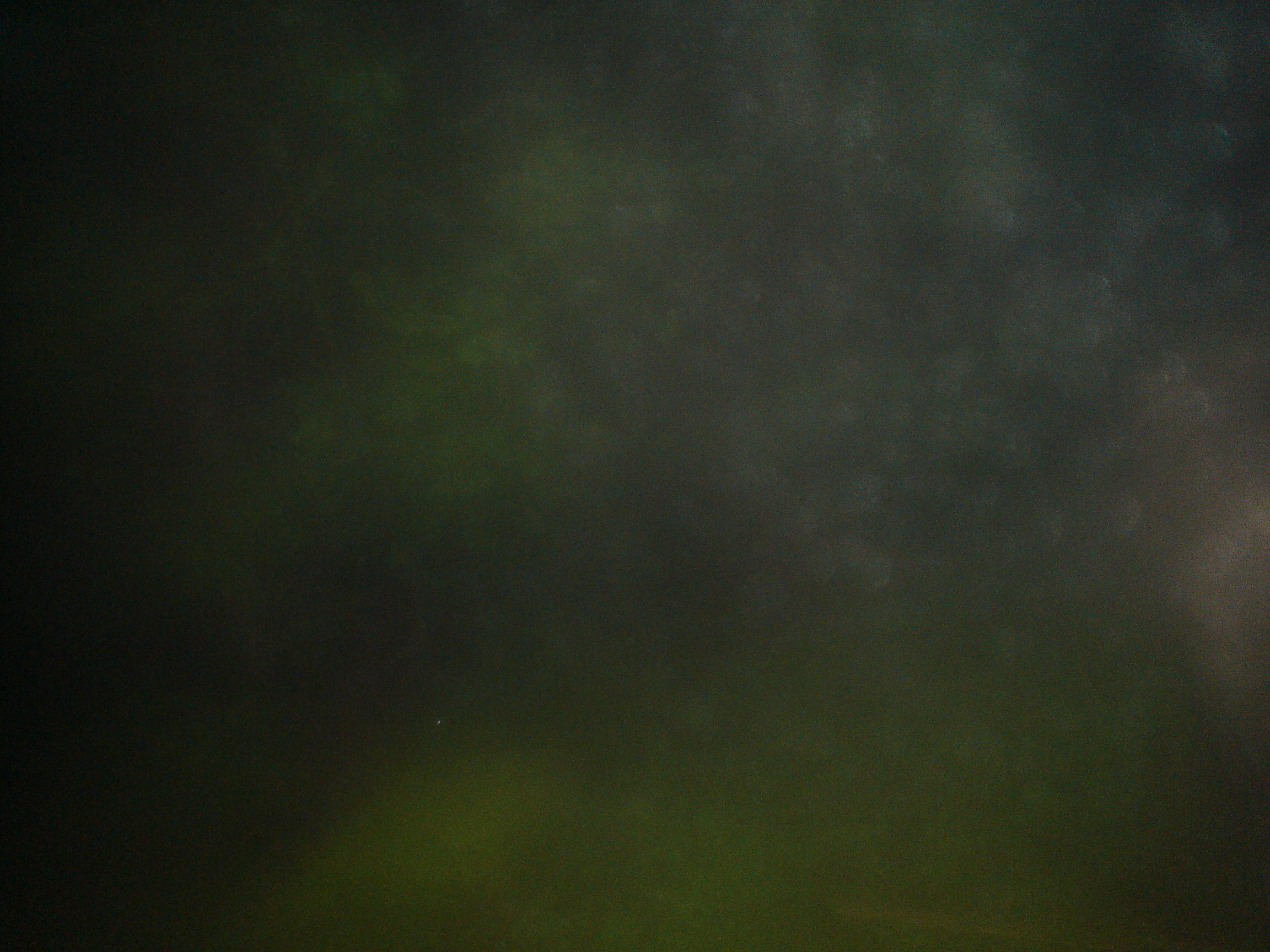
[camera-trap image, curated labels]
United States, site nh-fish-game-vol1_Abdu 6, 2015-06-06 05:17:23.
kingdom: Animalia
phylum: Chordata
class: Mammalia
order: Artiodactyla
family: Cervidae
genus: Alces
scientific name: Alces alces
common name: moose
Moose (Alces alces).